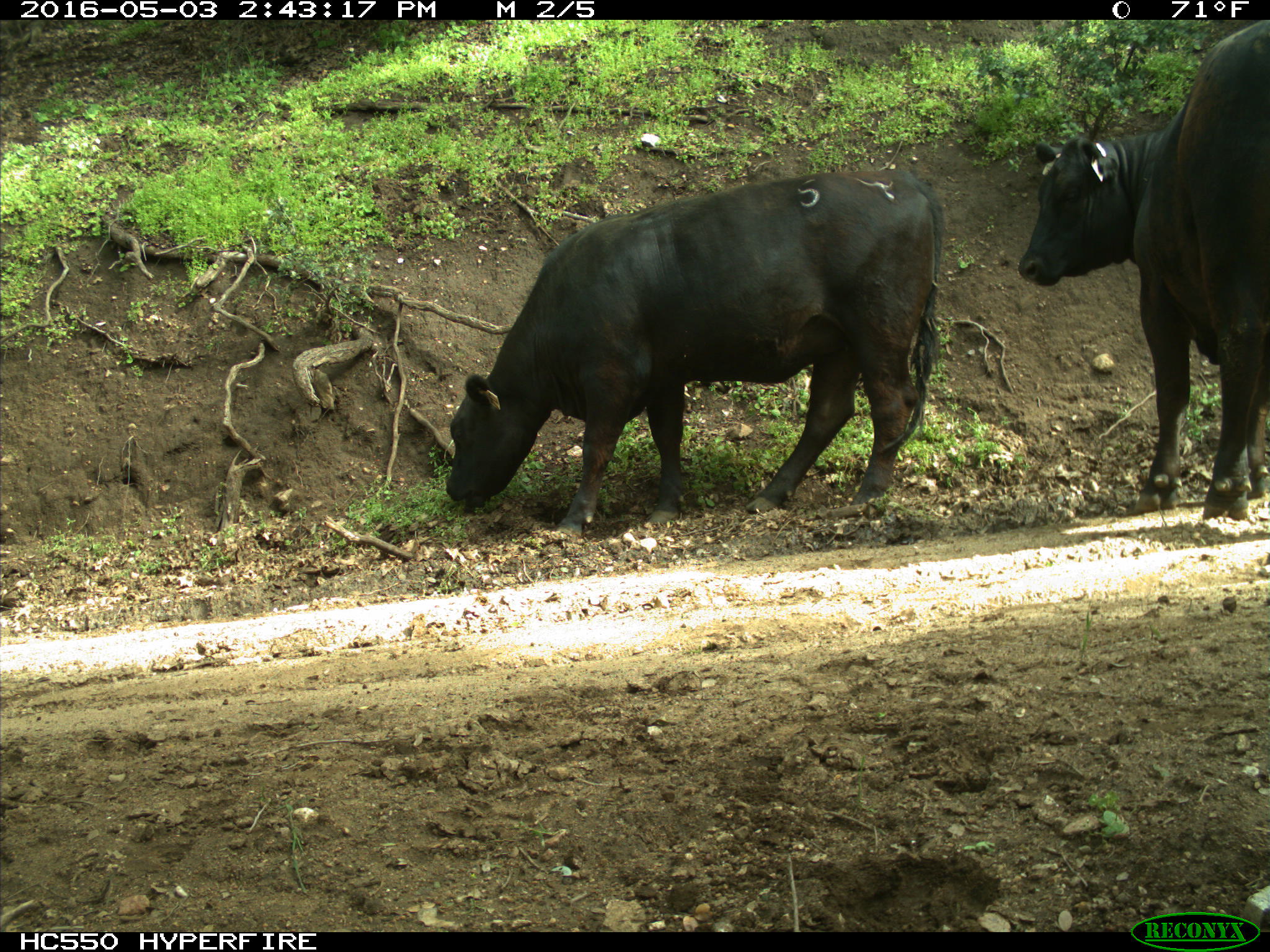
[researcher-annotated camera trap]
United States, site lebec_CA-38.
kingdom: Animalia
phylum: Chordata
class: Mammalia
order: Artiodactyla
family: Bovidae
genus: Bos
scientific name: Bos taurus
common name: domestic cow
Bos taurus (domestic cow).